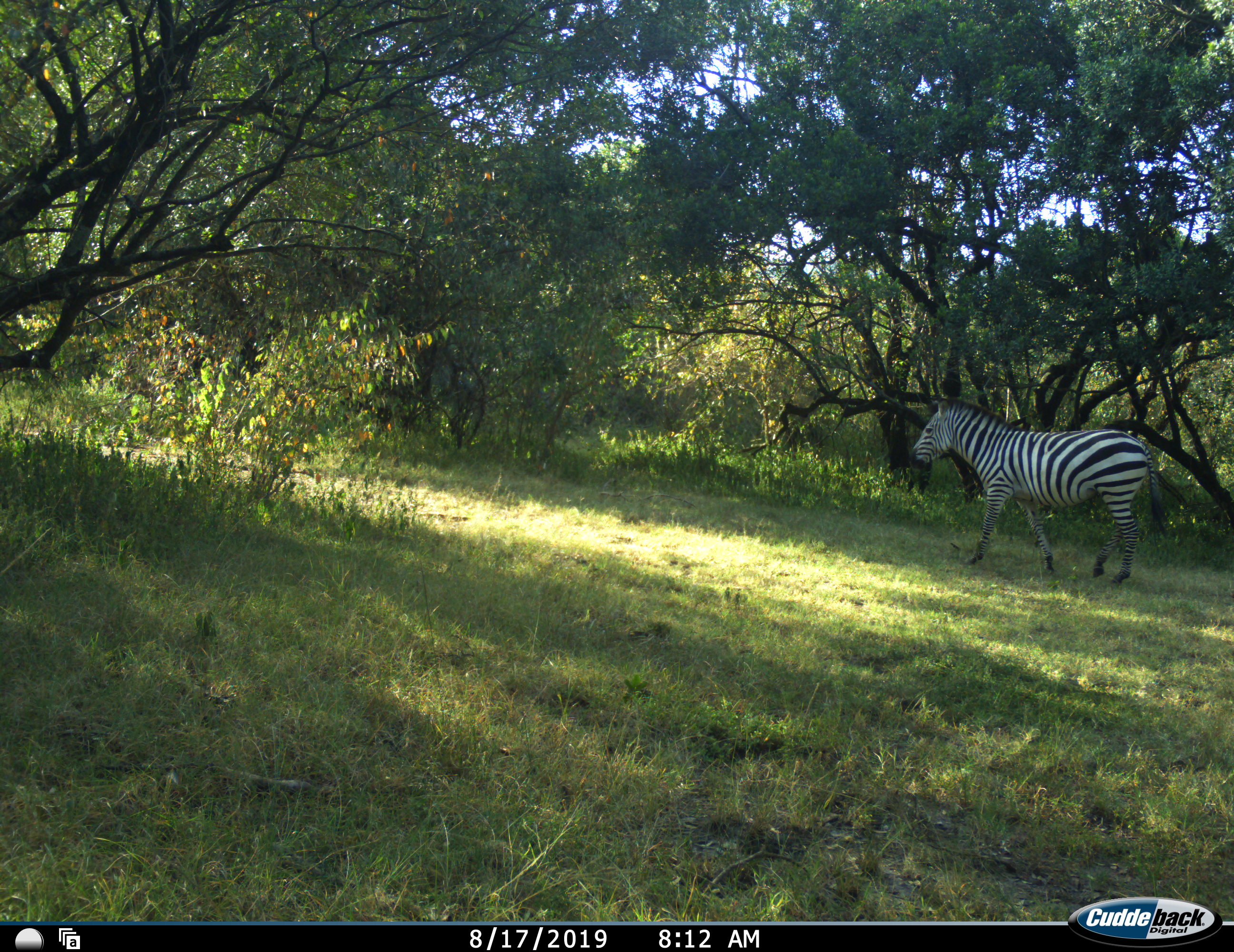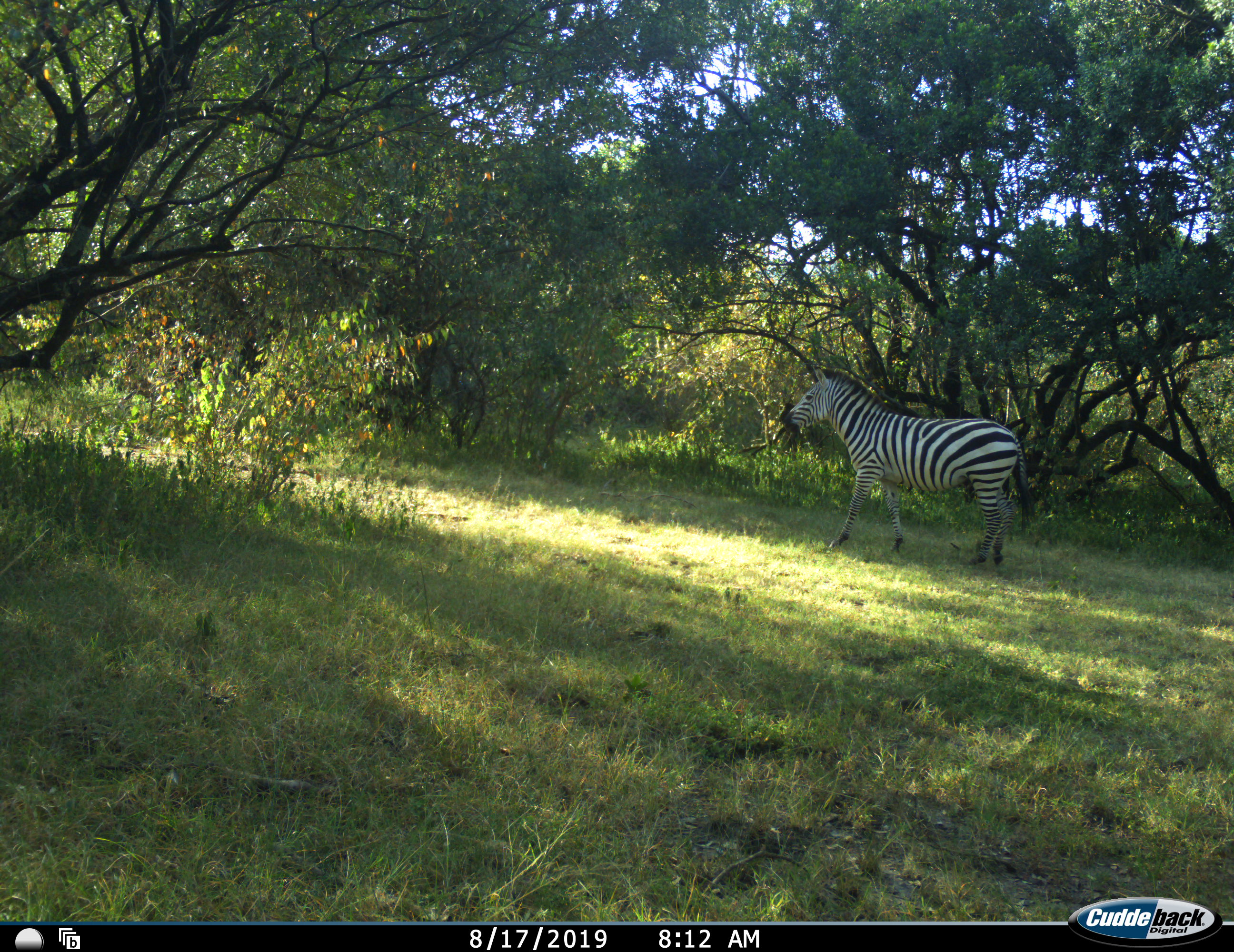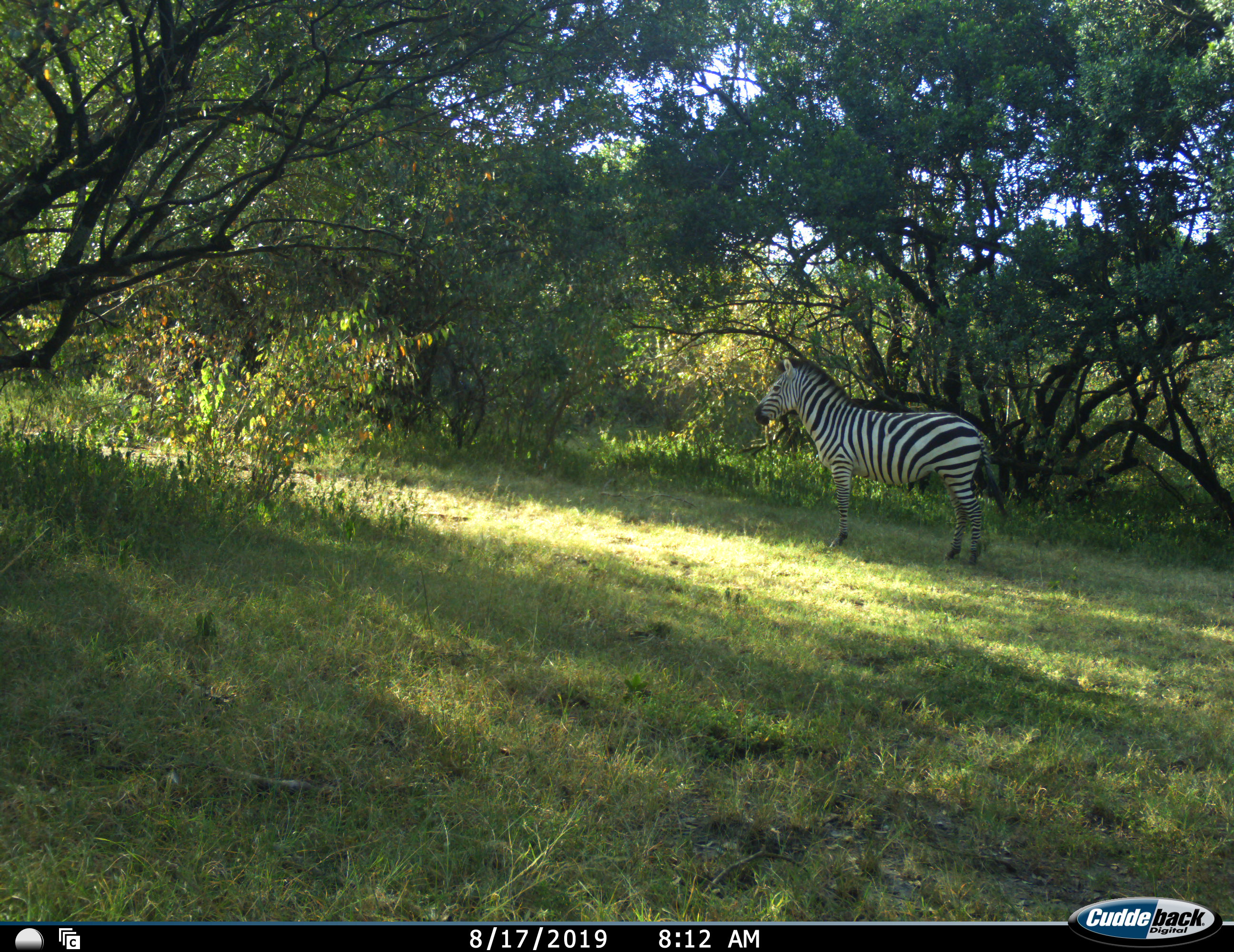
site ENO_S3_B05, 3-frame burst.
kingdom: Animalia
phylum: Chordata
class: Mammalia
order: Perissodactyla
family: Equidae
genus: Equus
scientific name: Equus quagga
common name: plains zebra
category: zebraplains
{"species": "zebraplains (plains zebra) (Equus quagga)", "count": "1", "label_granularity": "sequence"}